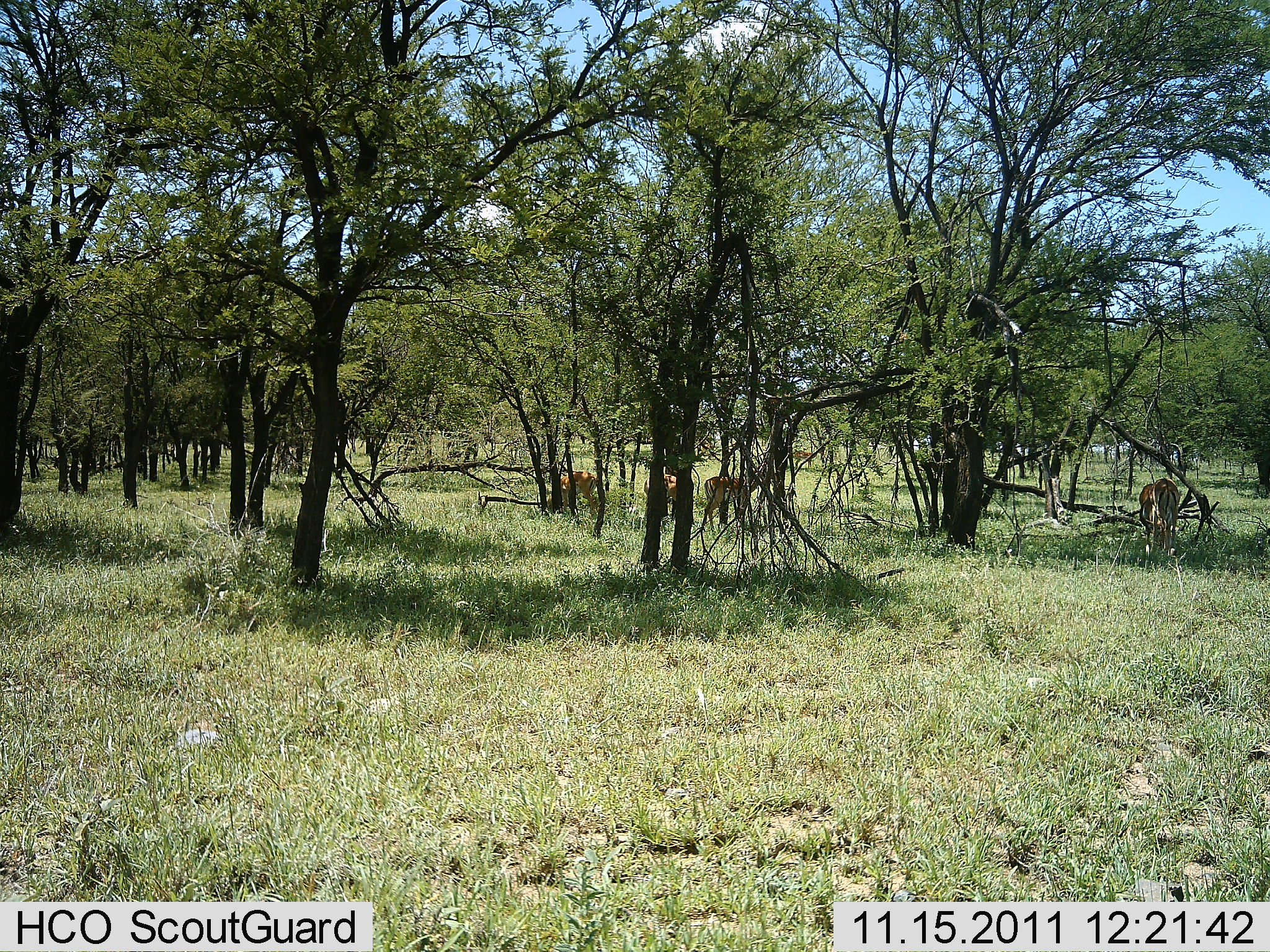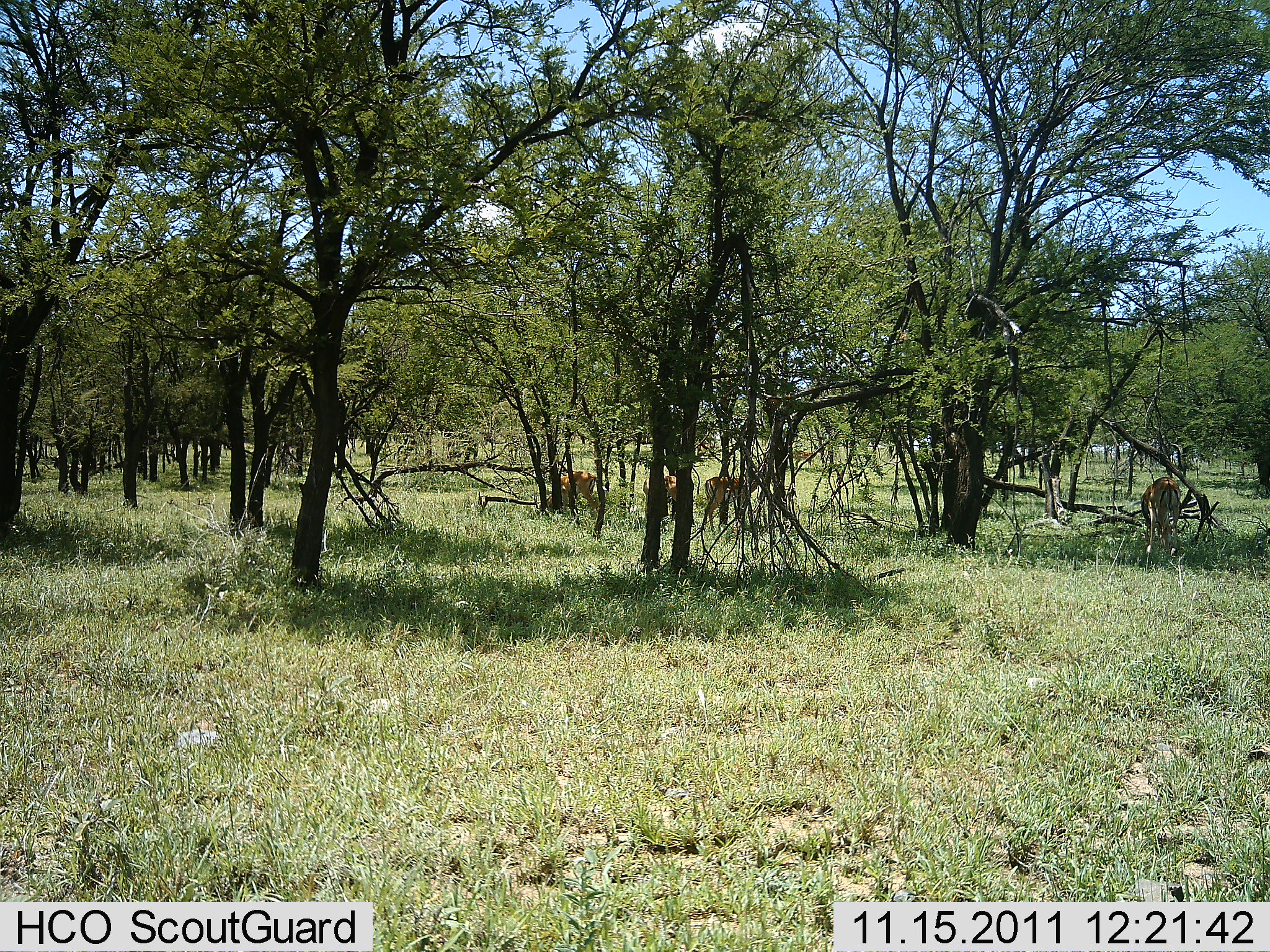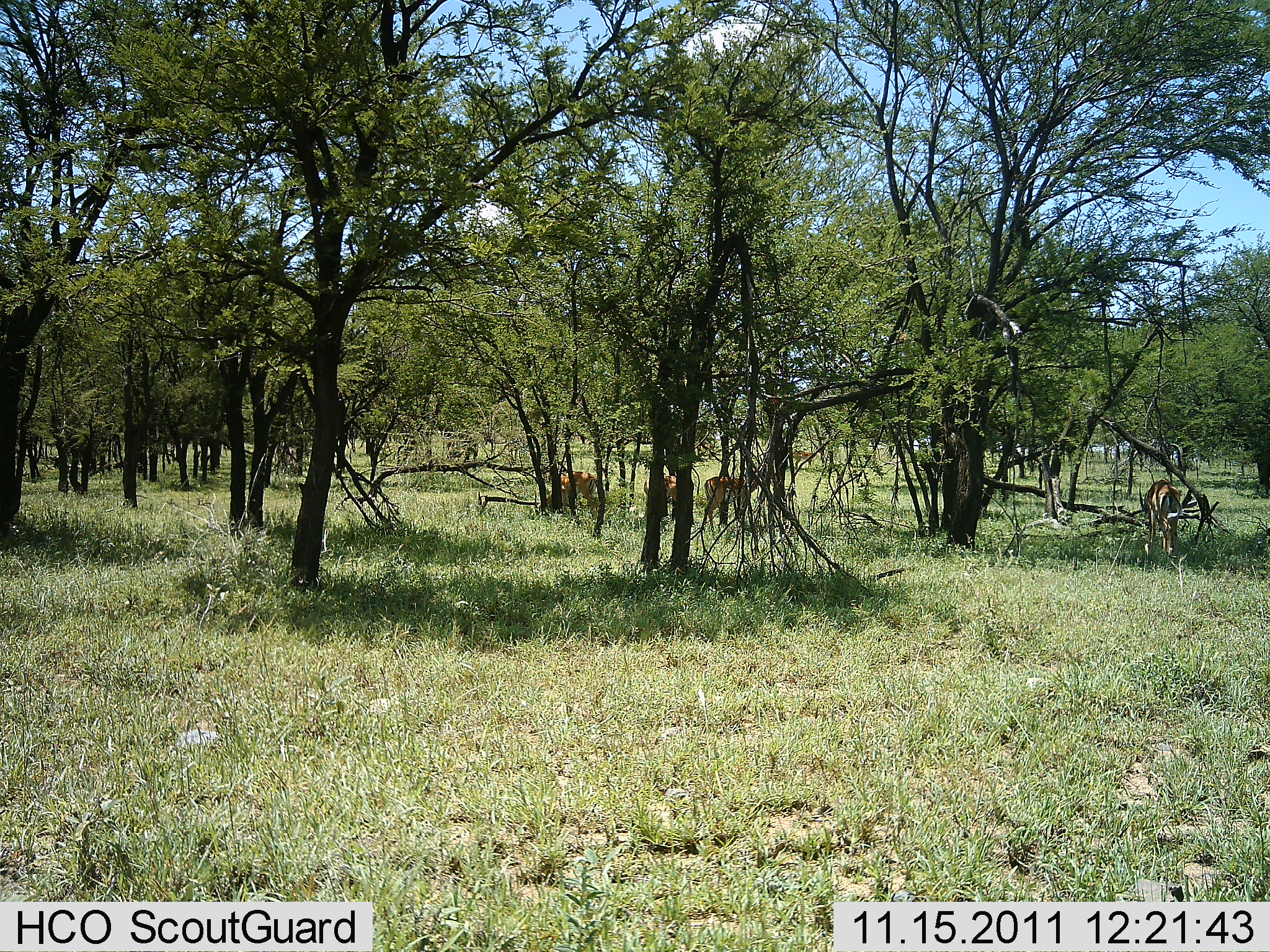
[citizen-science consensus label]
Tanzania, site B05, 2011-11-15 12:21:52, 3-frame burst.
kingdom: Animalia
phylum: Chordata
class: Mammalia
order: Artiodactyla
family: Bovidae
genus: Nanger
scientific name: Nanger granti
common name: grant's gazelle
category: gazellegrants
Gazellegrants (grant's gazelle) (Nanger granti), count 4. Behavior (volunteer vote fractions): standing 55%, resting 18%, moving 18%, interacting 0%. Young present (vote fraction): 0%. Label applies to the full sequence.